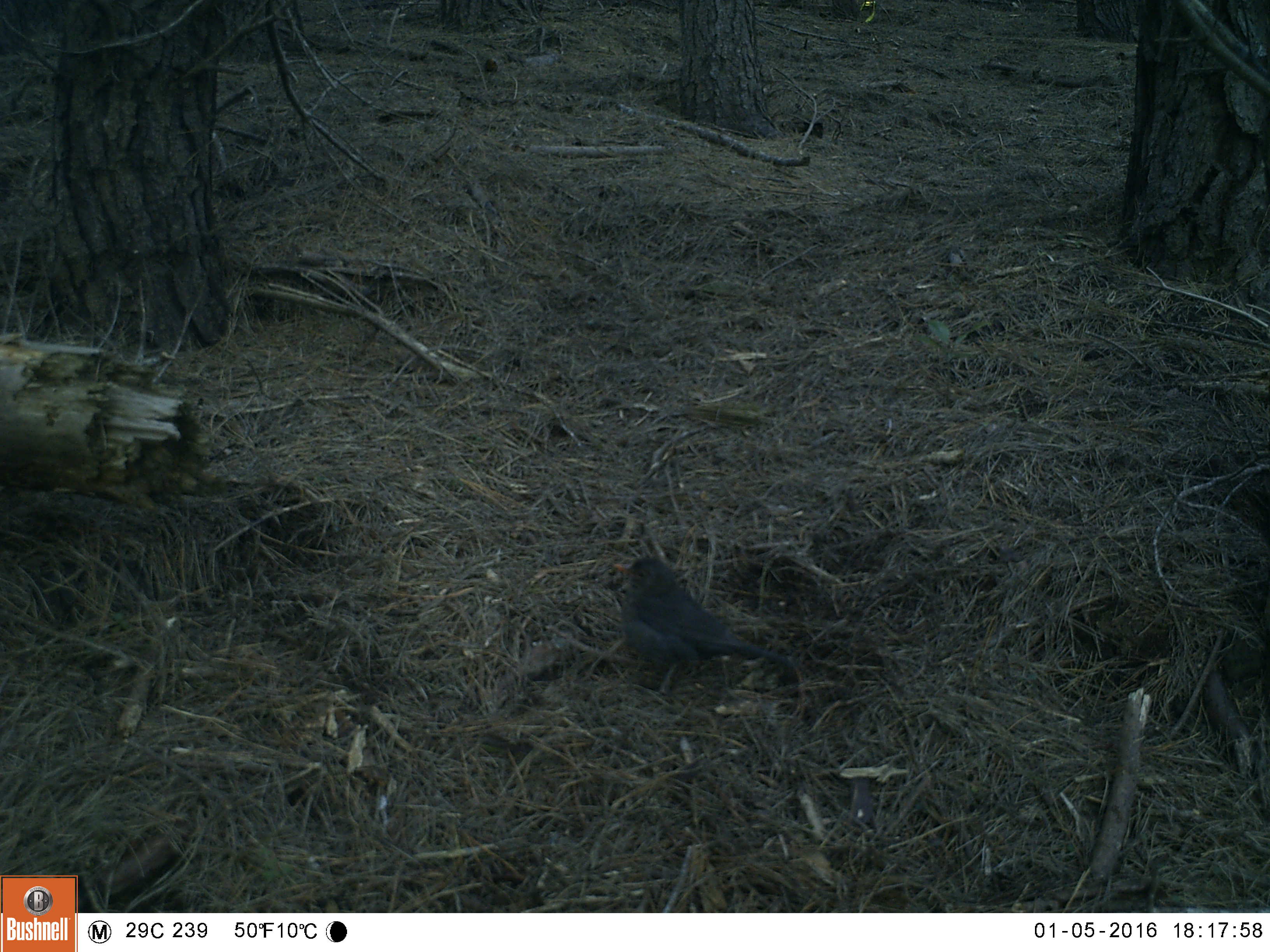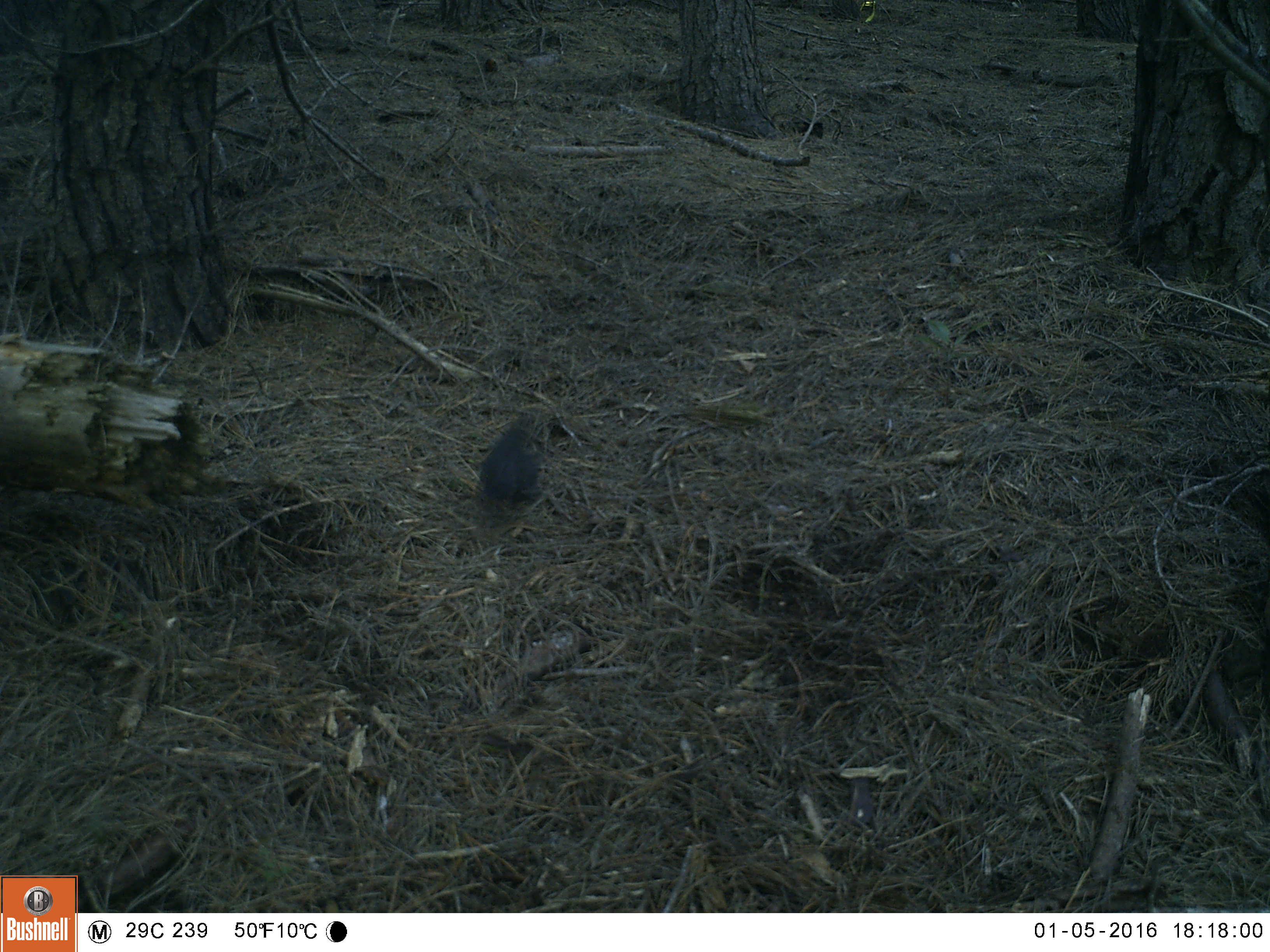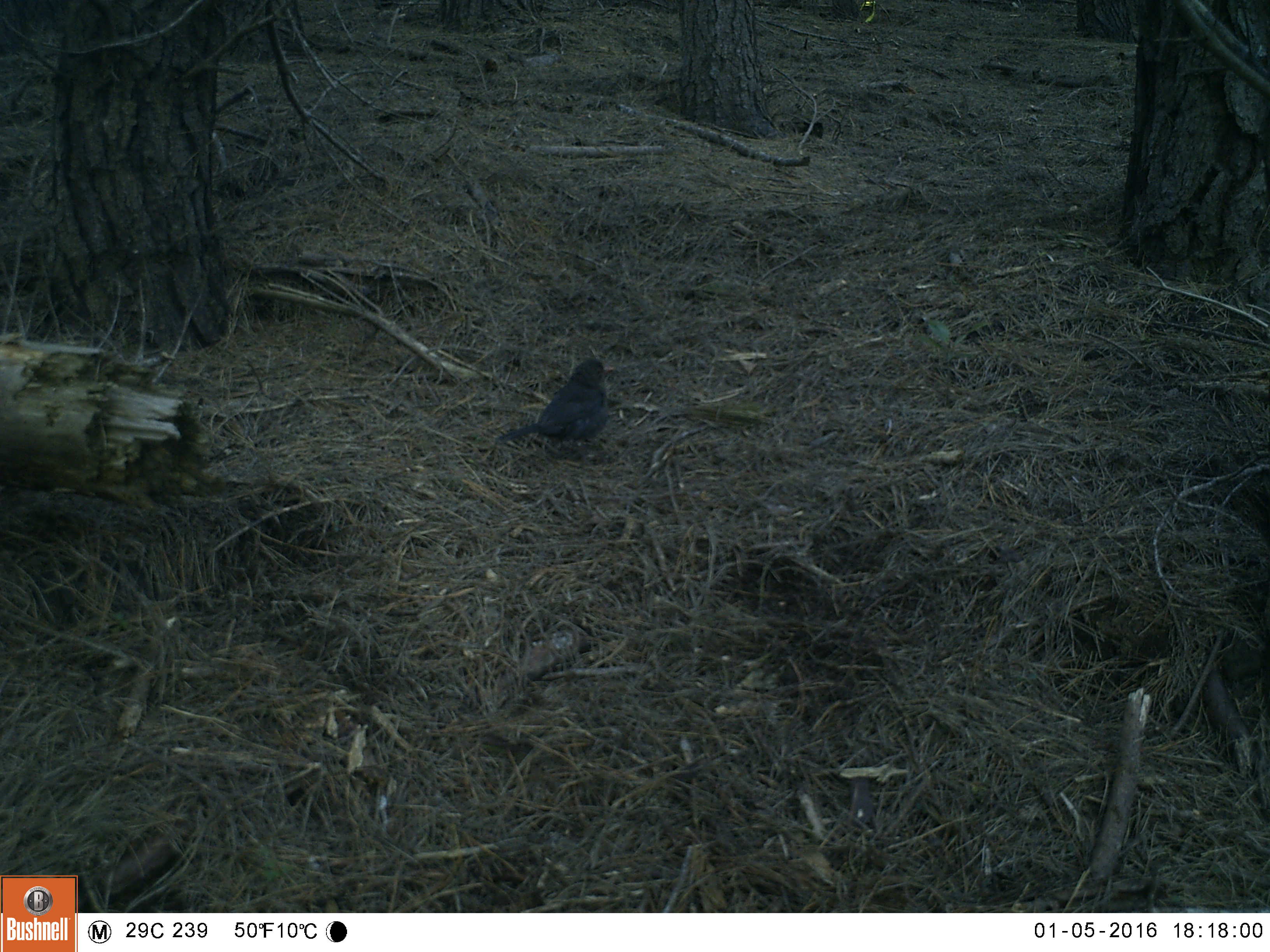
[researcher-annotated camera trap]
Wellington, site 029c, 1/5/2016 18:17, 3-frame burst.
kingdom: Animalia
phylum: Chordata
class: Aves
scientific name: Aves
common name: bird